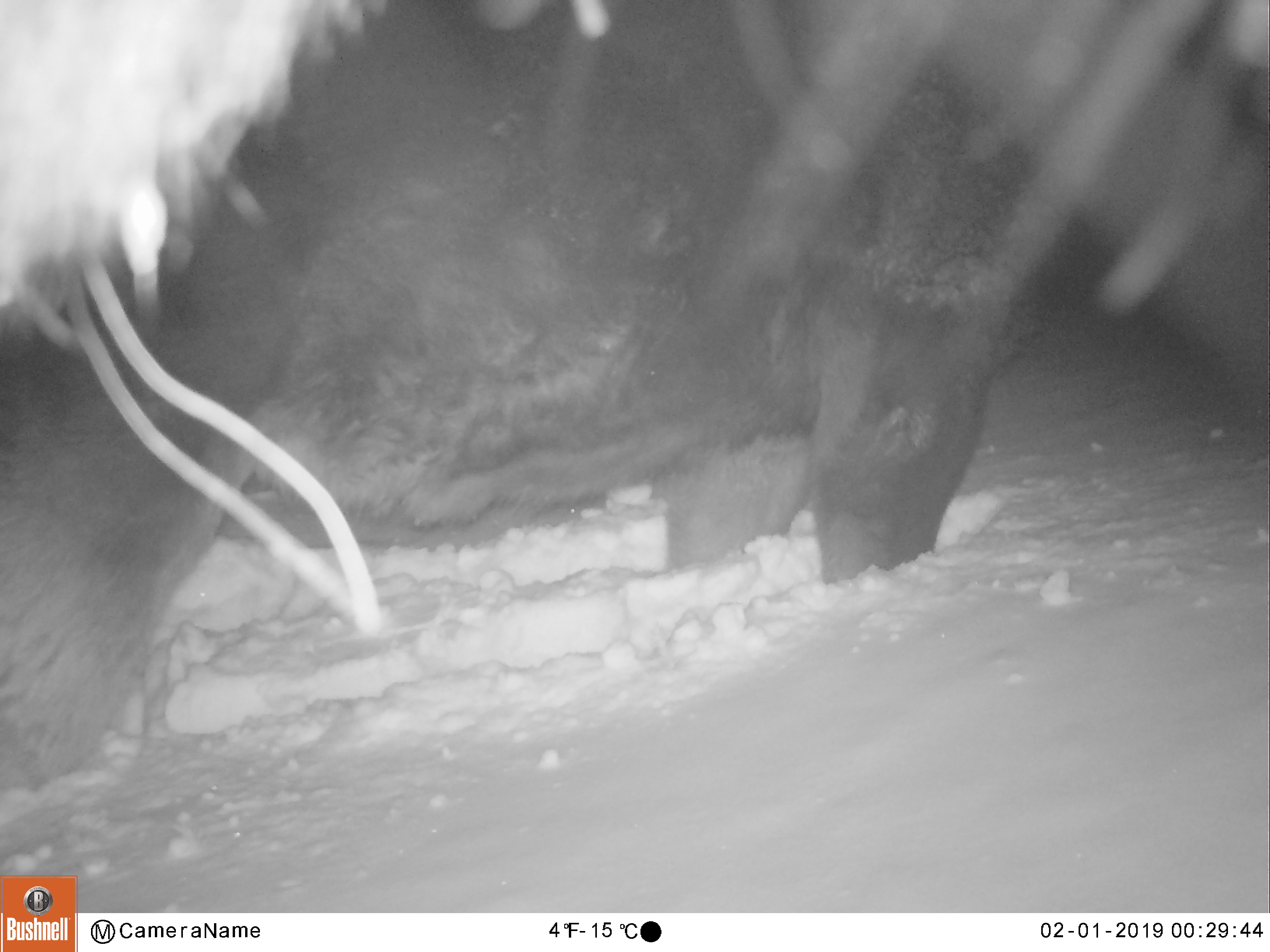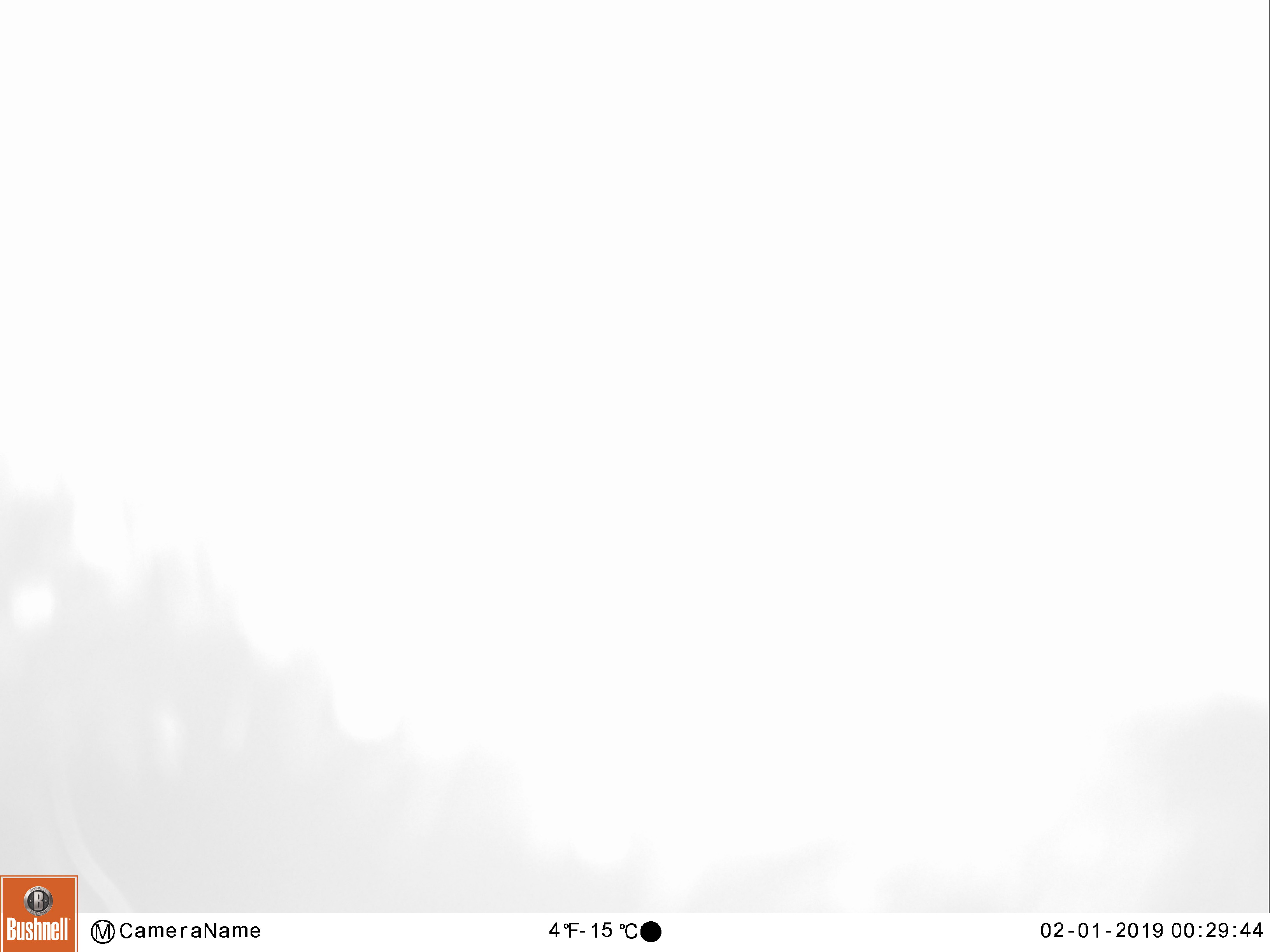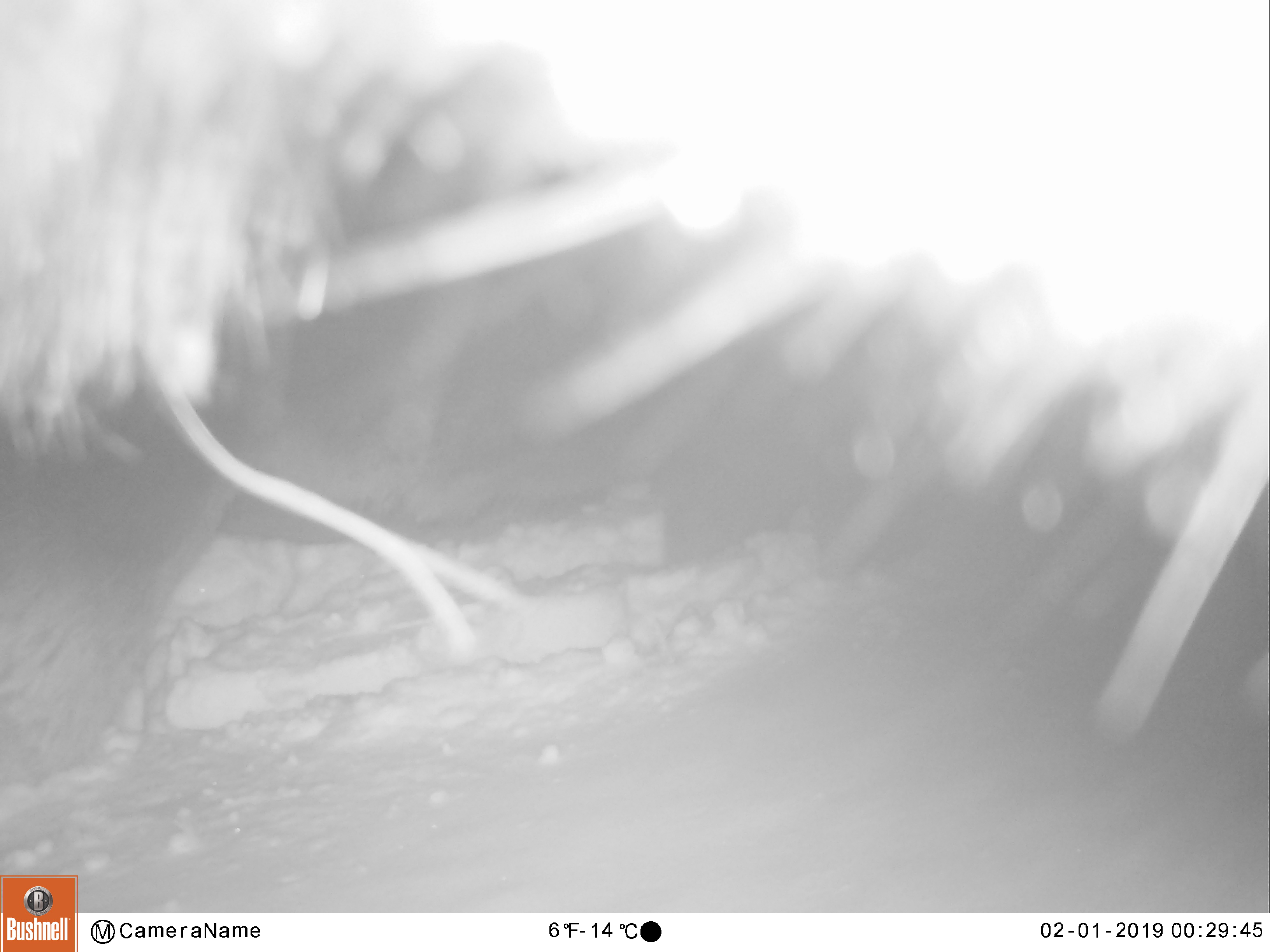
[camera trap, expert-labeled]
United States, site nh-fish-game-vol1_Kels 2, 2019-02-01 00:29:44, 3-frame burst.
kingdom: Animalia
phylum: Chordata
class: Mammalia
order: Artiodactyla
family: Cervidae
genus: Alces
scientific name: Alces alces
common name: moose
Moose (Alces alces).